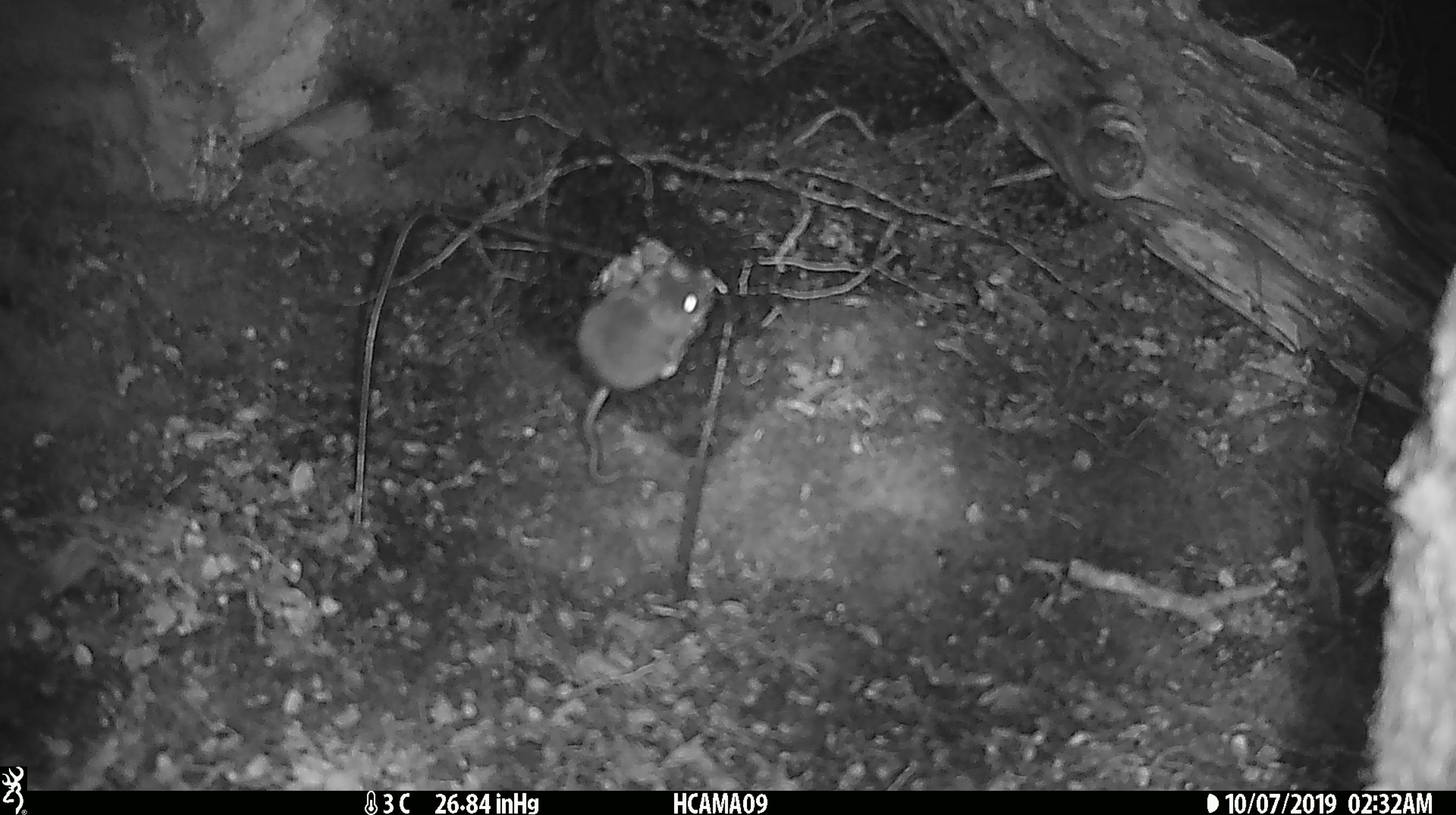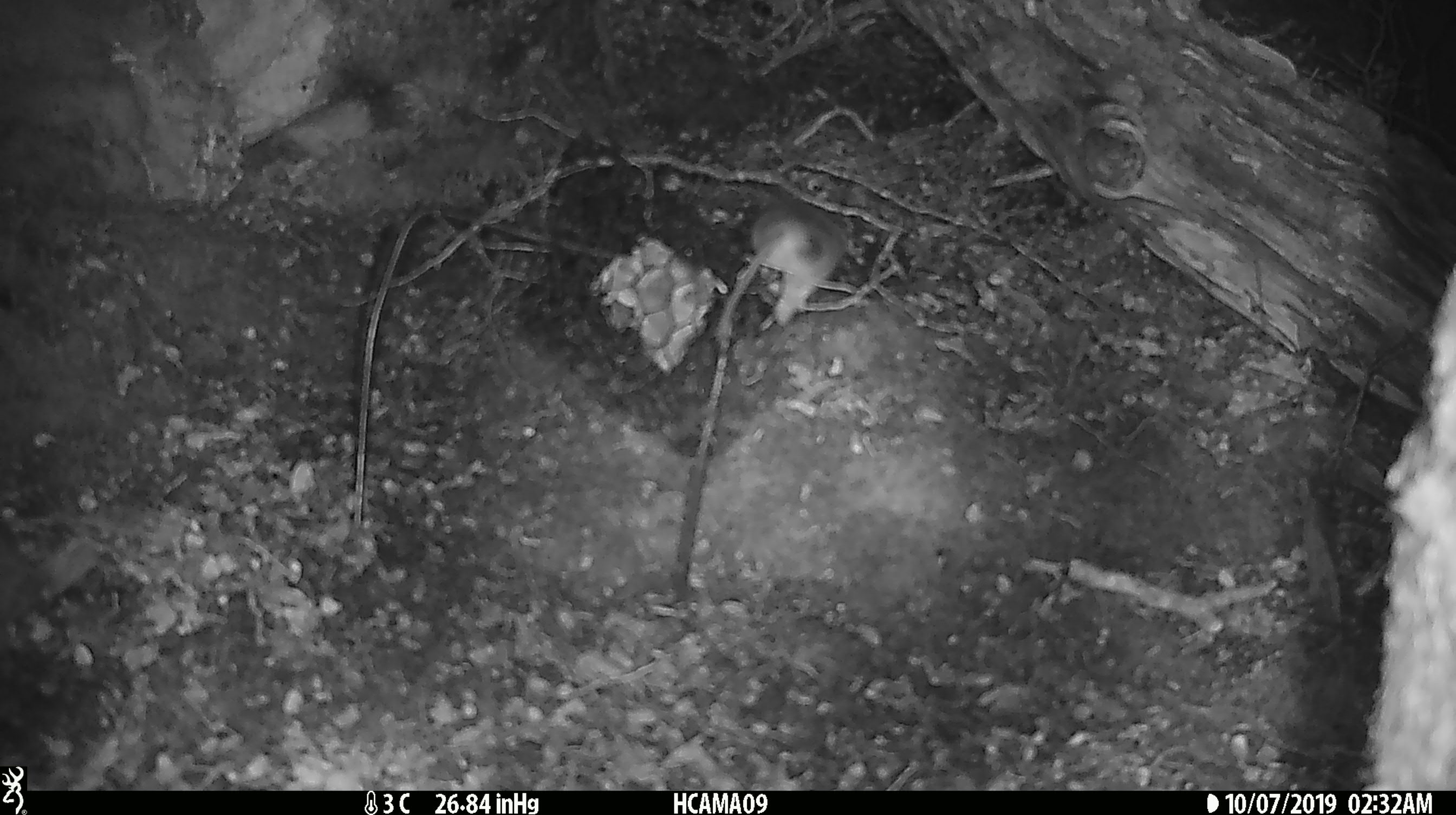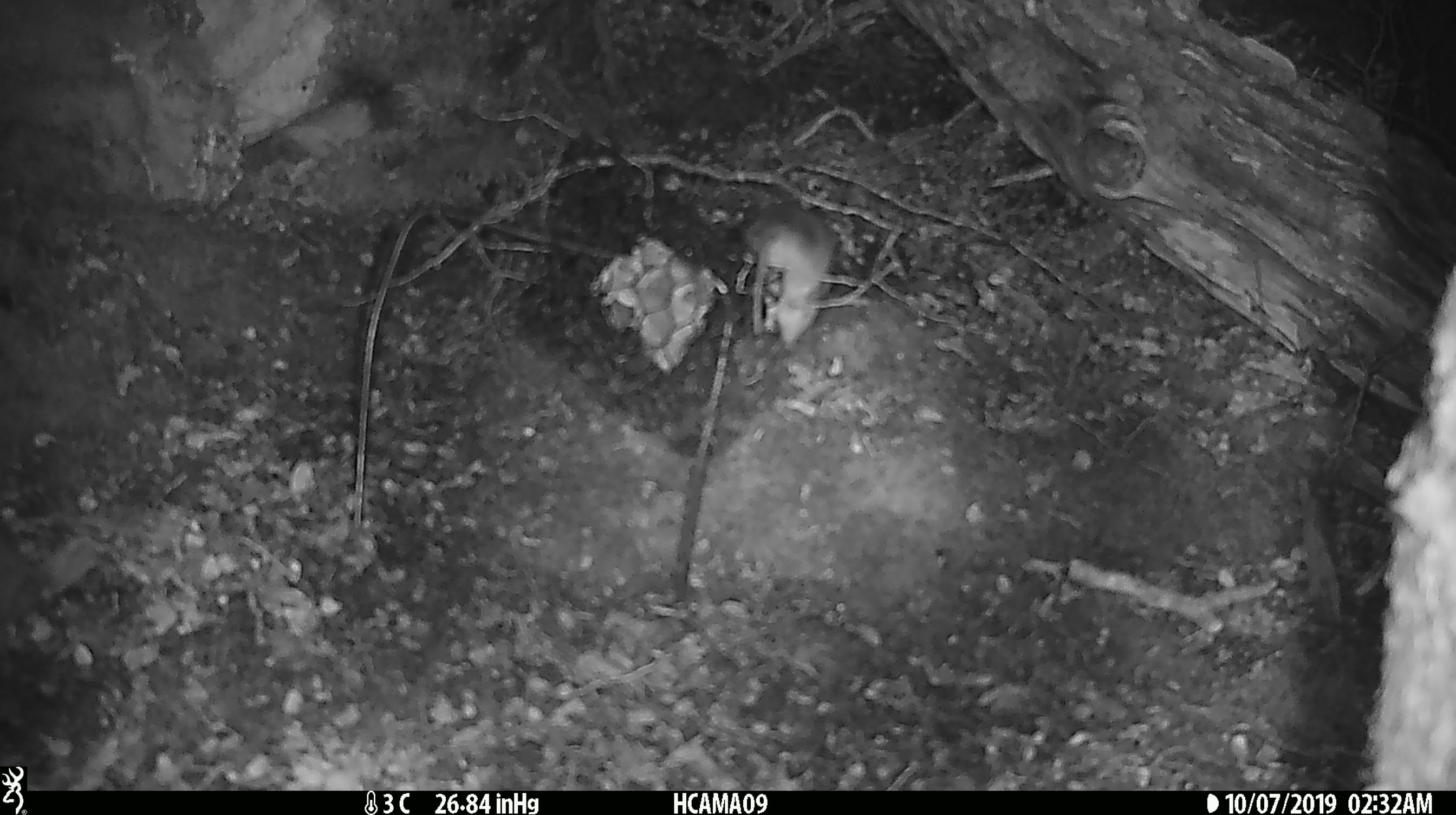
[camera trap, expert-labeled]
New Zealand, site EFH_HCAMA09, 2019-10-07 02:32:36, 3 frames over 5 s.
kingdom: Animalia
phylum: Chordata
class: Mammalia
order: Rodentia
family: Muridae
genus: Mus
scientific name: Mus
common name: mouse